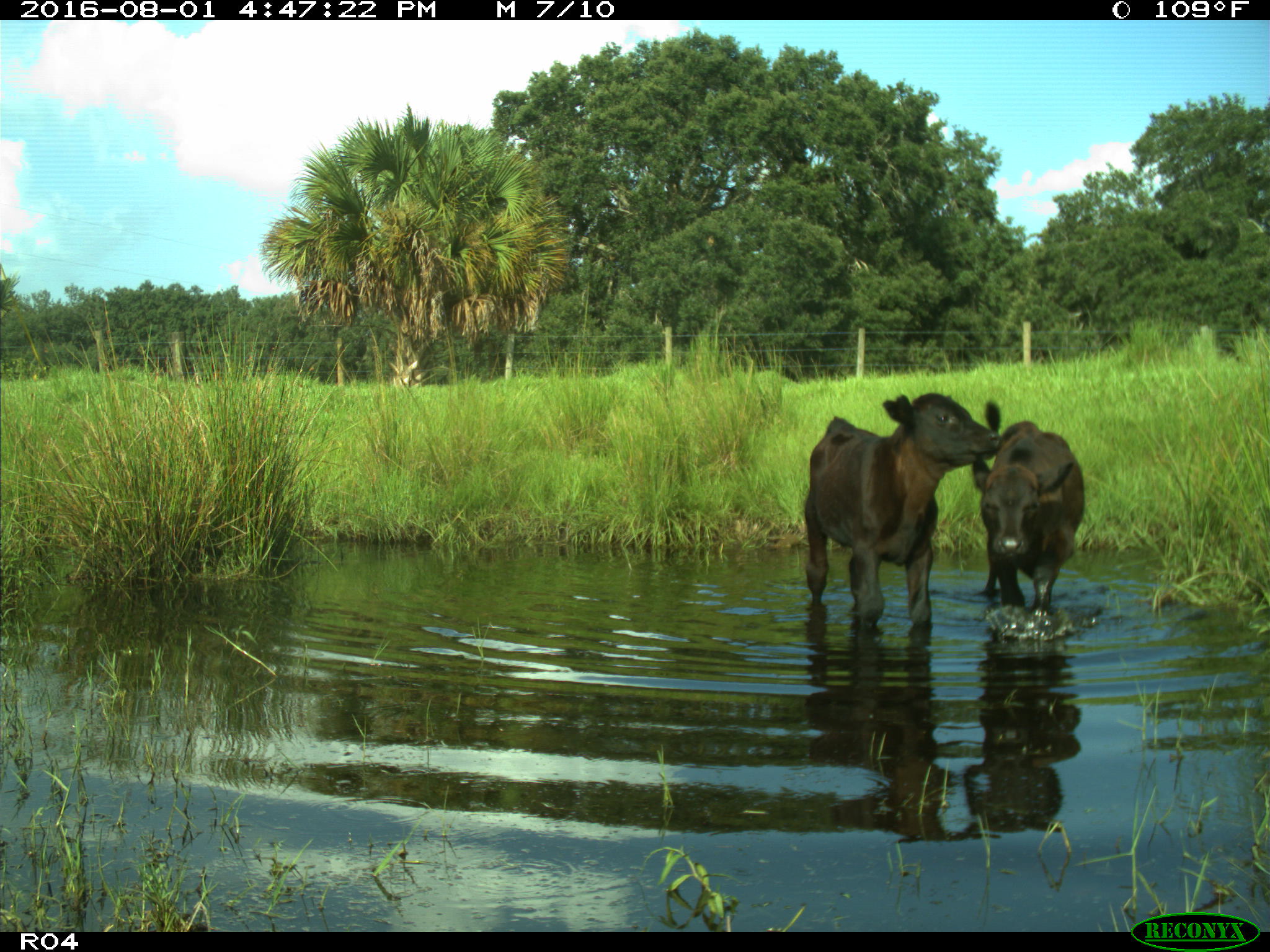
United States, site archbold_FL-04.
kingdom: Animalia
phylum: Chordata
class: Mammalia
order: Artiodactyla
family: Bovidae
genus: Bos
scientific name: Bos taurus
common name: domestic cow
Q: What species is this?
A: Bos taurus (domestic cow).